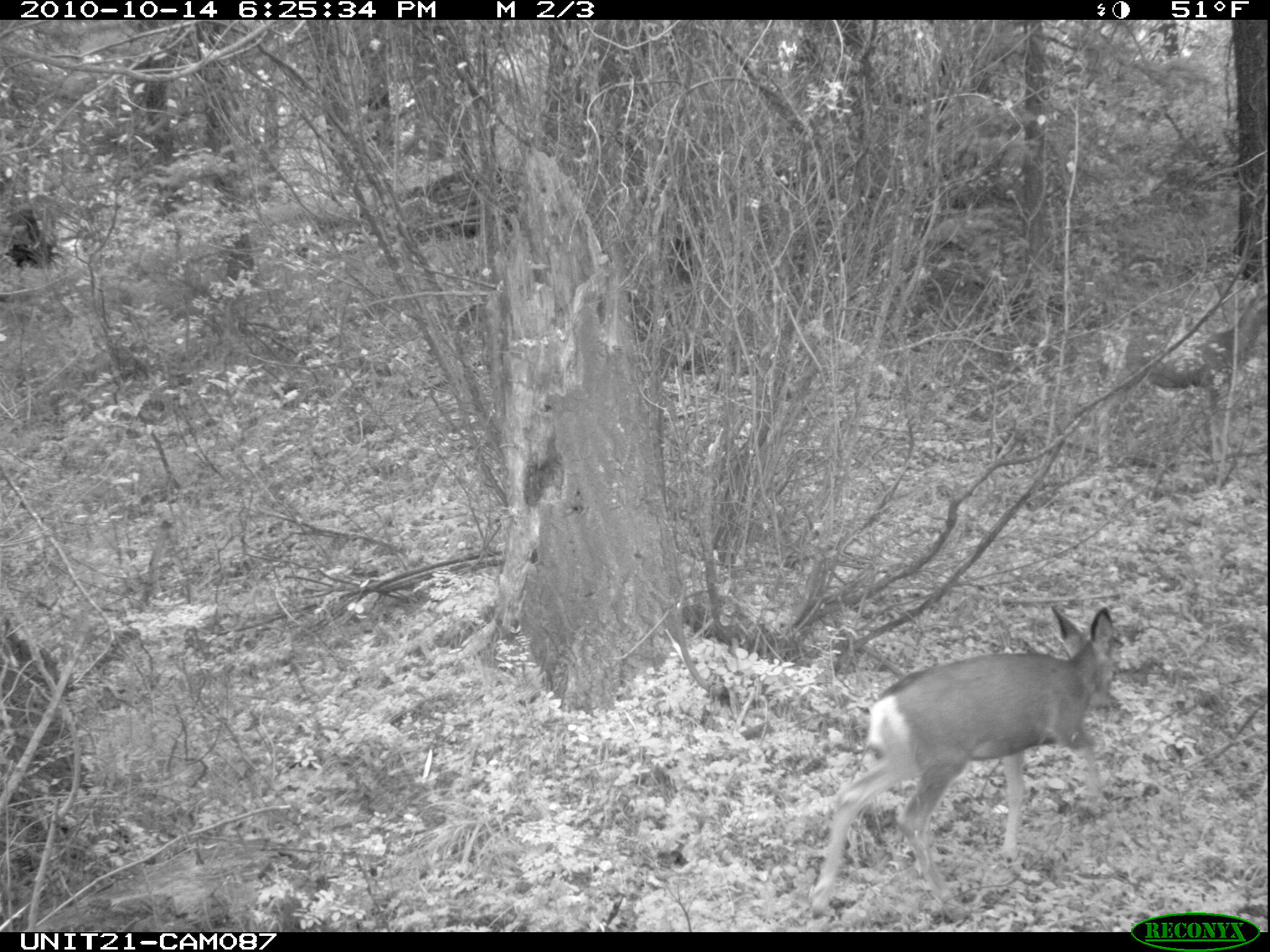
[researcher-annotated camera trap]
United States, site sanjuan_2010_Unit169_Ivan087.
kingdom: Animalia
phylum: Chordata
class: Mammalia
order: Artiodactyla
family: Cervidae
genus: Odocoileus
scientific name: Odocoileus hemionus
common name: mule deer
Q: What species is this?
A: Odocoileus hemionus (mule deer).